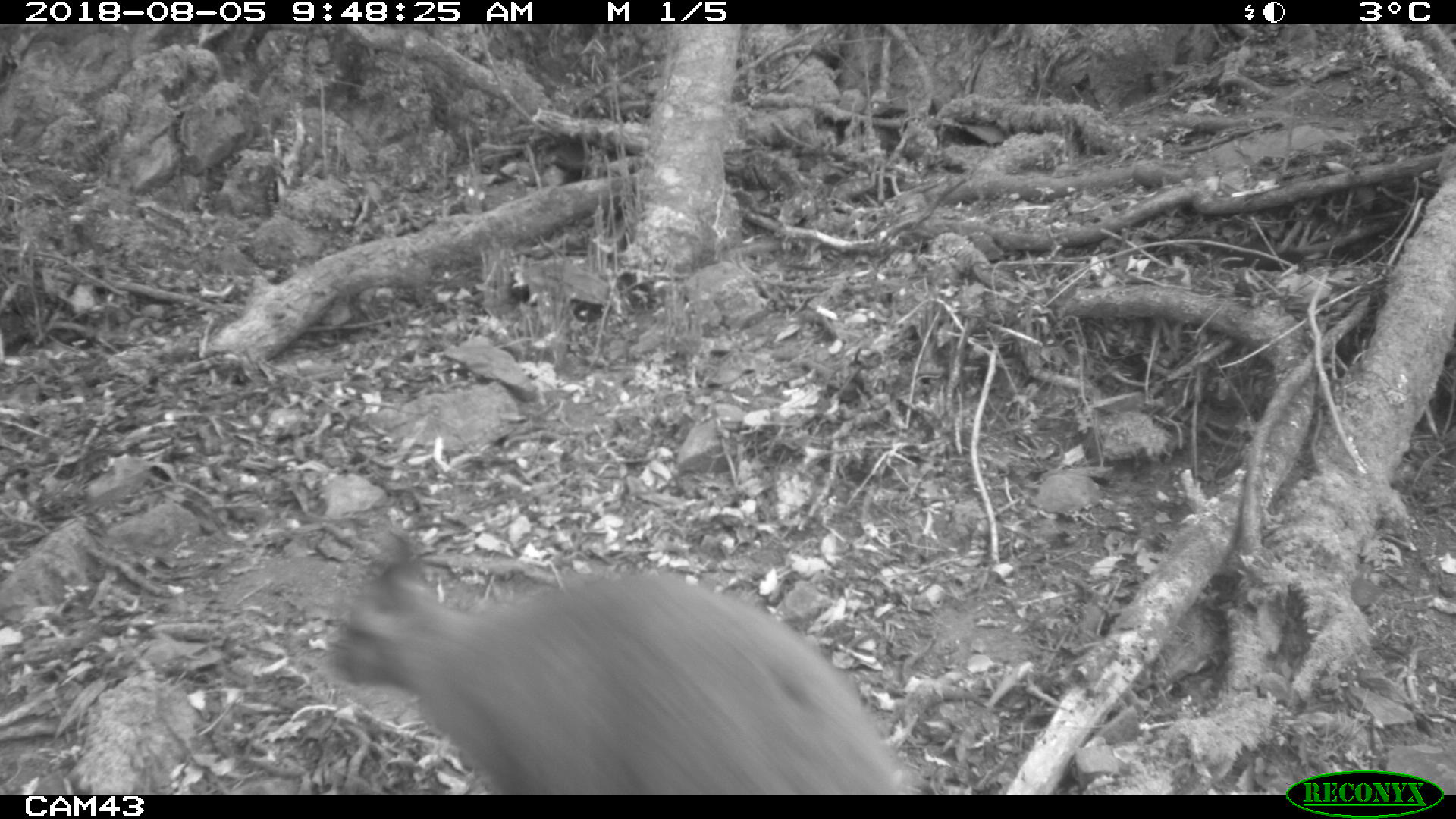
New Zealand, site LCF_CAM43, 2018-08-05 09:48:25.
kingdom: Animalia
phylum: Chordata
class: Mammalia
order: Diprotodontia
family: Macropodidae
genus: Notamacropus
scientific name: Notamacropus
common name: wallaby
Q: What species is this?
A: Wallaby (Notamacropus).